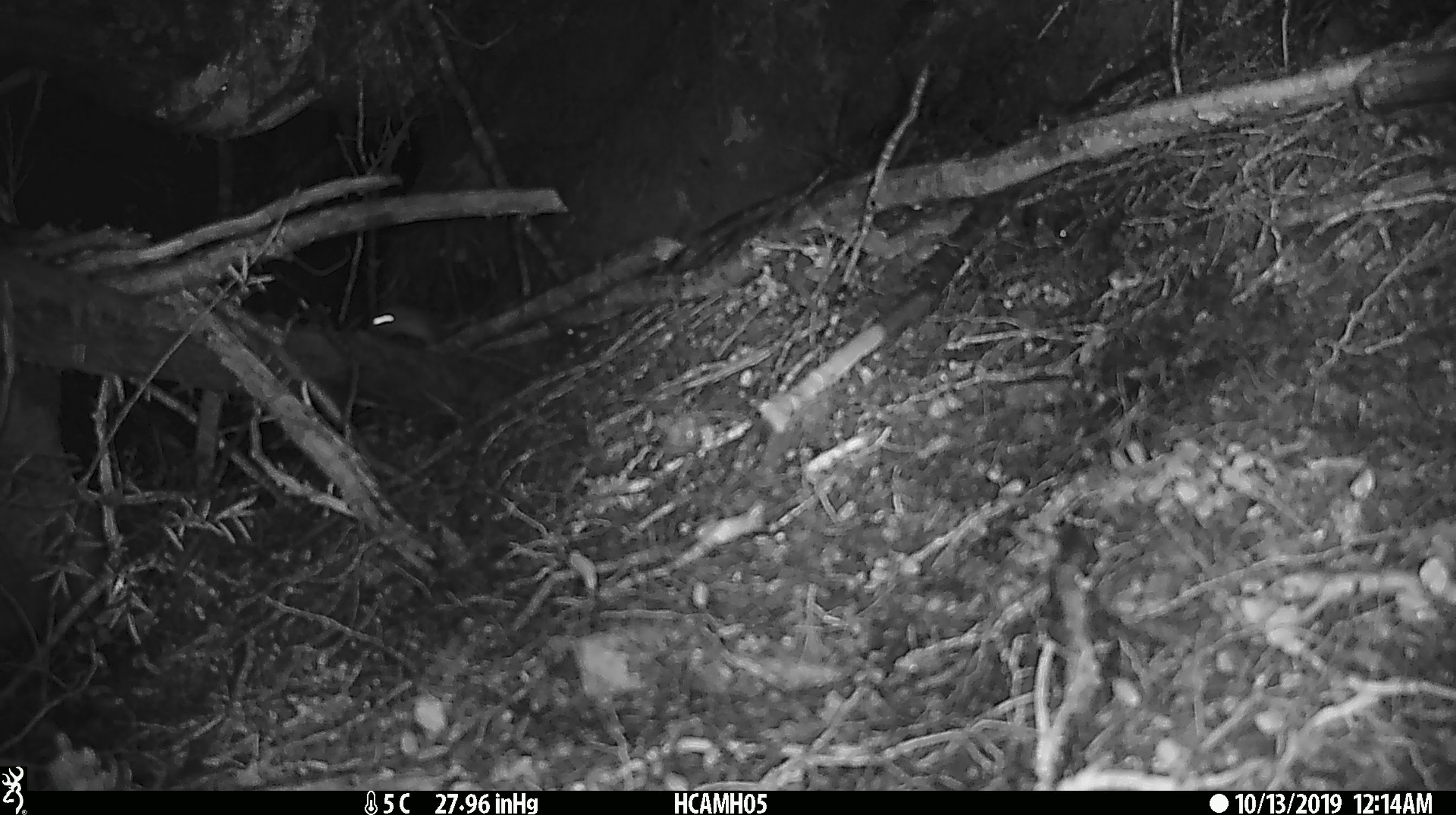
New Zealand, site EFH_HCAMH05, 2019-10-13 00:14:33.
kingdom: Animalia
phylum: Chordata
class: Mammalia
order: Rodentia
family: Muridae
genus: Mus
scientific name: Mus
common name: mouse